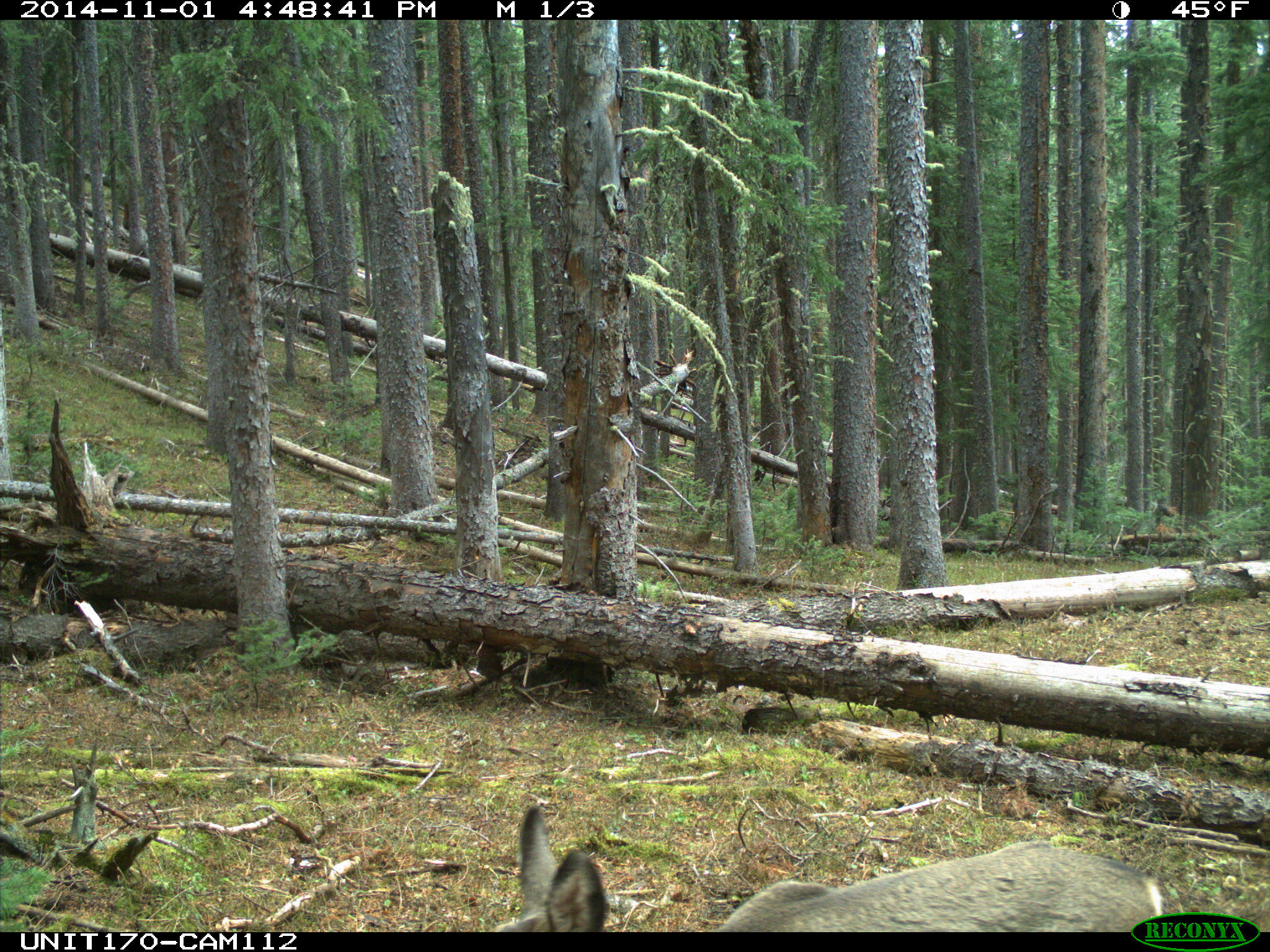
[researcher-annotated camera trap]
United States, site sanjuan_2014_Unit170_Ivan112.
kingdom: Animalia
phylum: Chordata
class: Mammalia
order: Artiodactyla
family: Cervidae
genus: Odocoileus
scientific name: Odocoileus hemionus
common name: mule deer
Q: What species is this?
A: Odocoileus hemionus (mule deer).